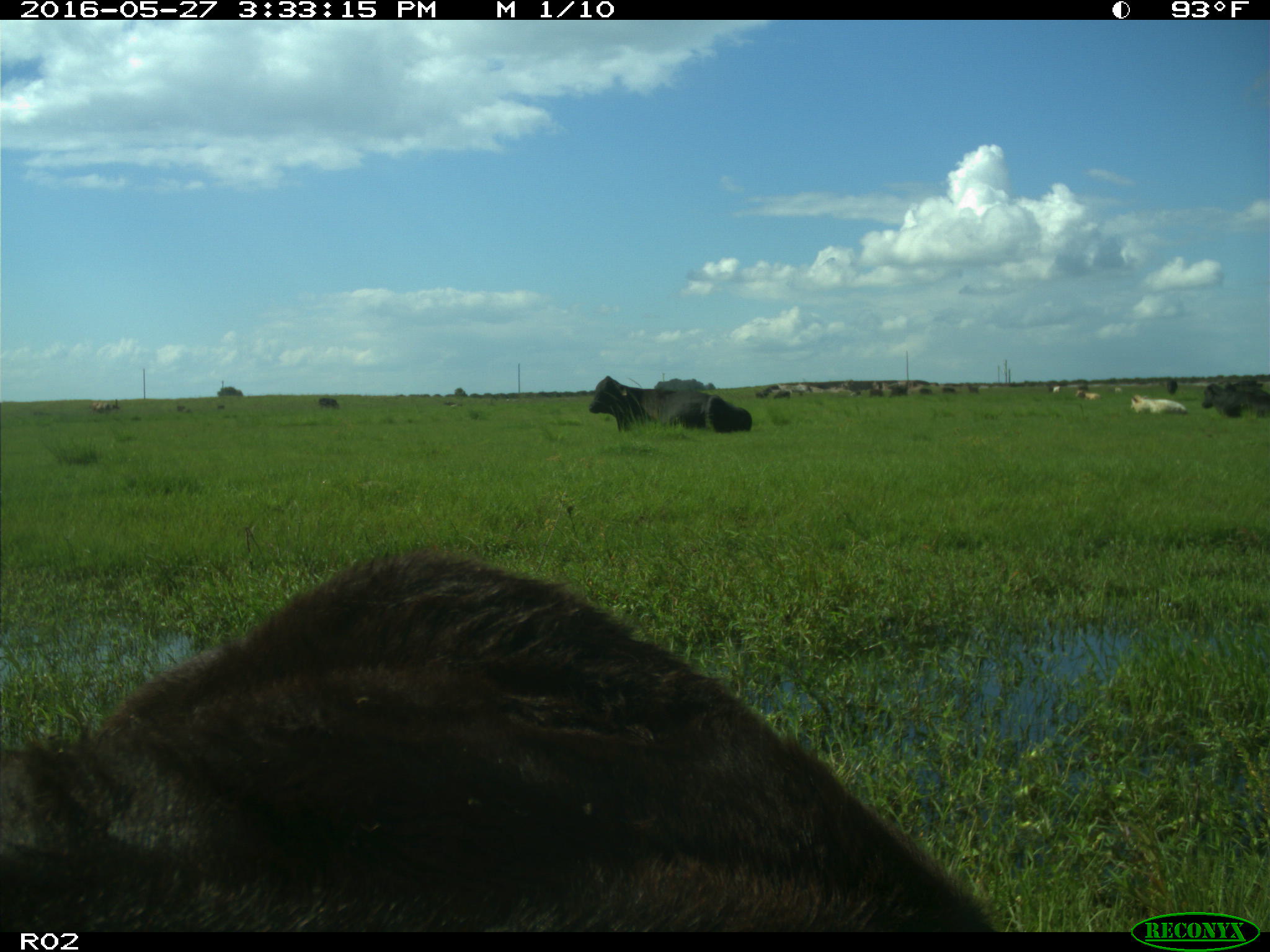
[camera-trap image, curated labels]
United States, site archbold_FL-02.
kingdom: Animalia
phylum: Chordata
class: Mammalia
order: Artiodactyla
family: Bovidae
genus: Bos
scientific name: Bos taurus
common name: domestic cow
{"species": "Bos taurus (domestic cow)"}